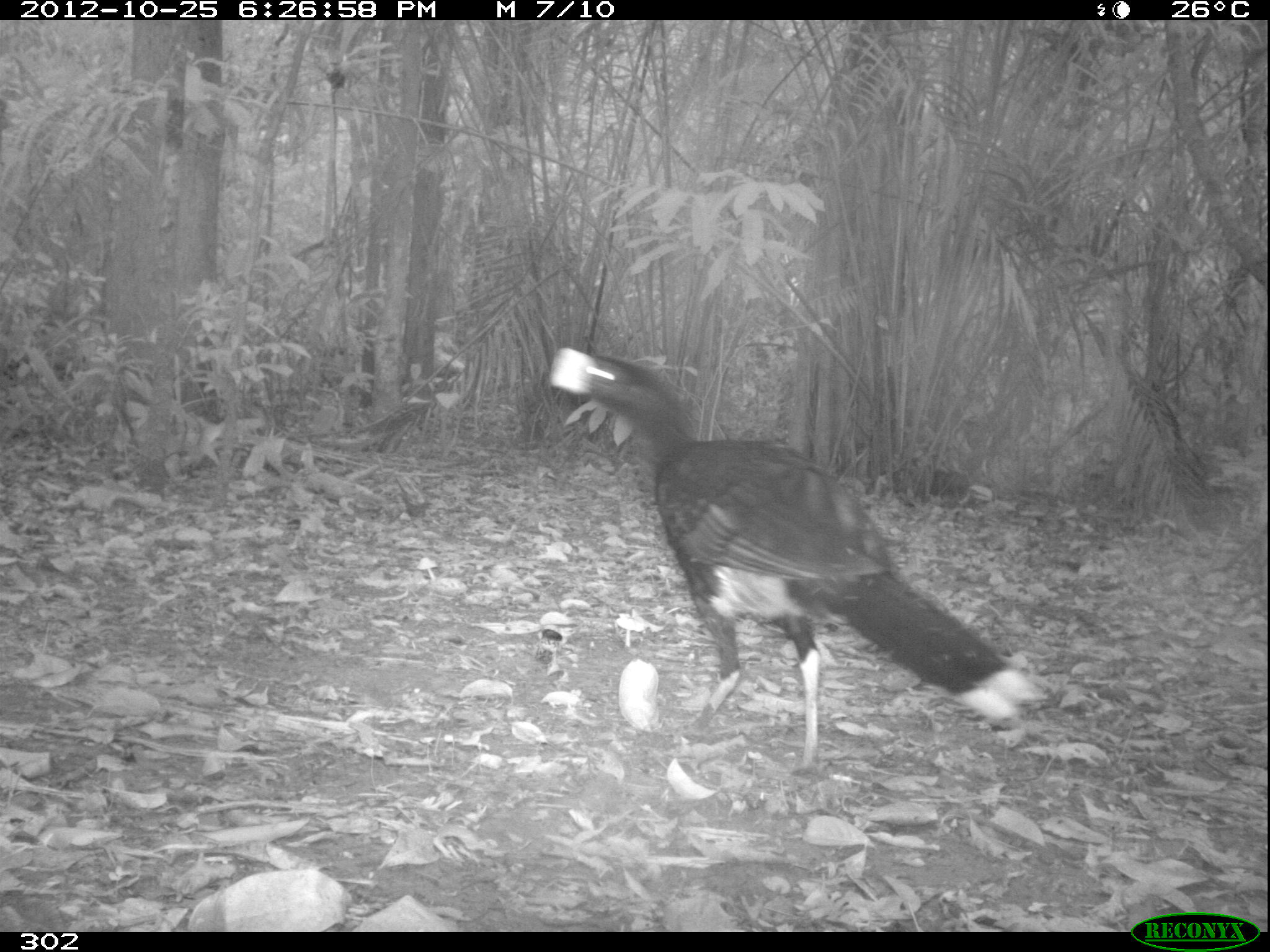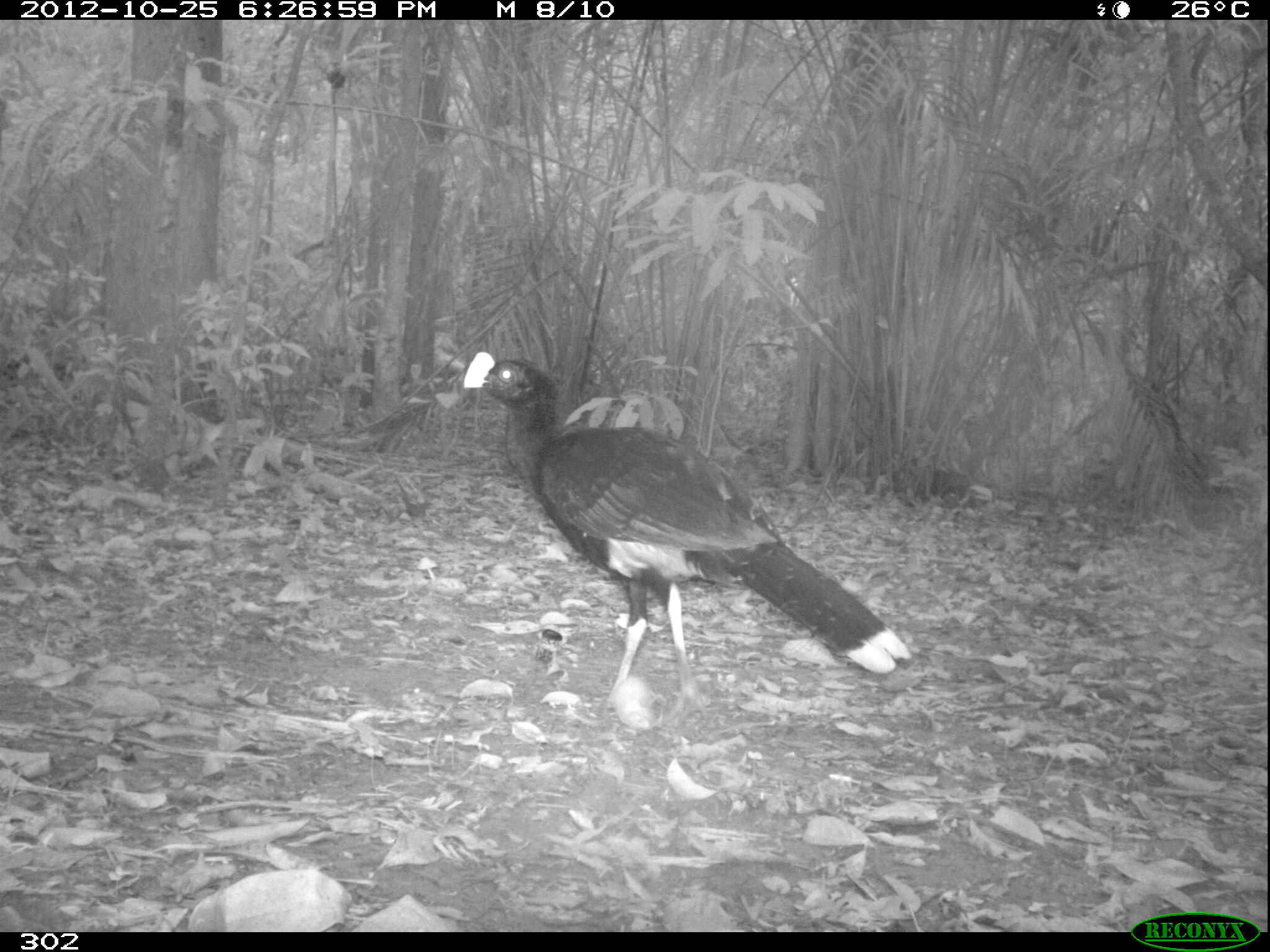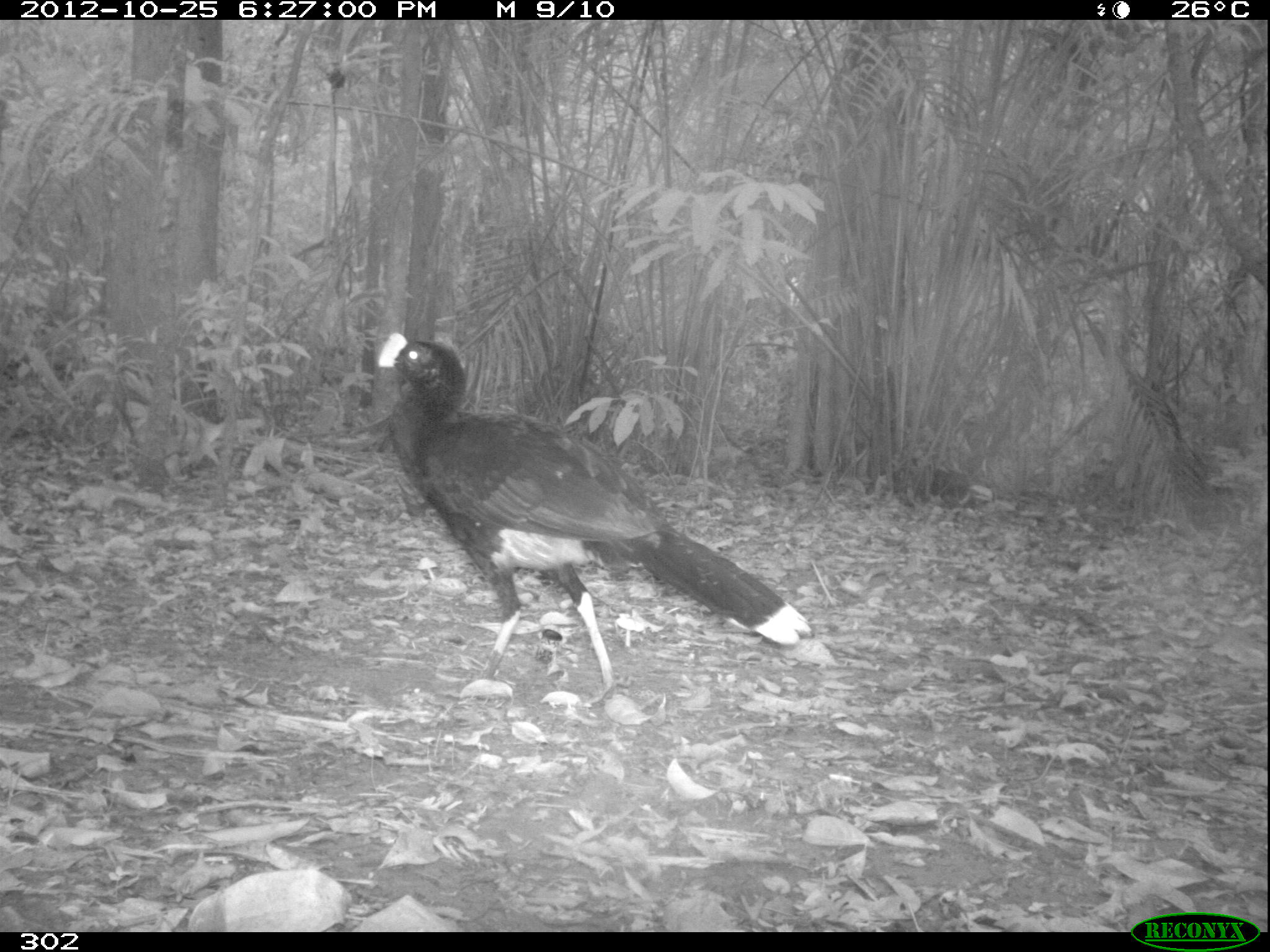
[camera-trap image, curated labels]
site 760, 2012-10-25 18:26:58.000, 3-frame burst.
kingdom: Animalia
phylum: Chordata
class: Aves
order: Galliformes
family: Cracidae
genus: Mitu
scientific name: Mitu tuberosum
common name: razor-billed curassow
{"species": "Mitu tuberosum (razor-billed curassow)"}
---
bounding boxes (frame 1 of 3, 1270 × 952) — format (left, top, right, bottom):
mitu tuberosum: (548, 347, 1046, 779)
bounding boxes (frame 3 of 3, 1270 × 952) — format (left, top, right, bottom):
mitu tuberosum: (374, 331, 810, 702)